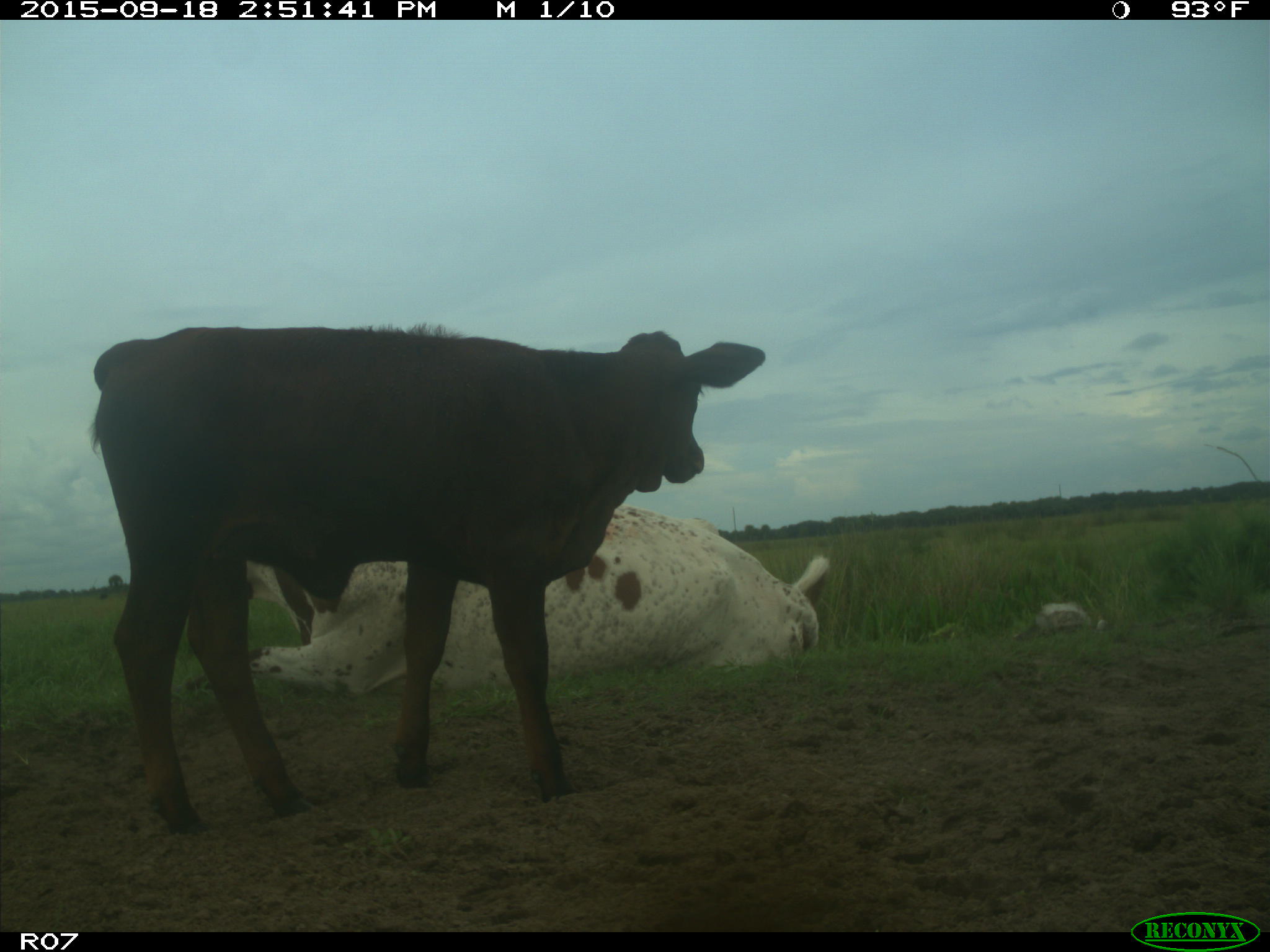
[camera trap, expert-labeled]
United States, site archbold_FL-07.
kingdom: Animalia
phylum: Chordata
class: Mammalia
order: Artiodactyla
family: Bovidae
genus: Bos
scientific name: Bos taurus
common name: domestic cow